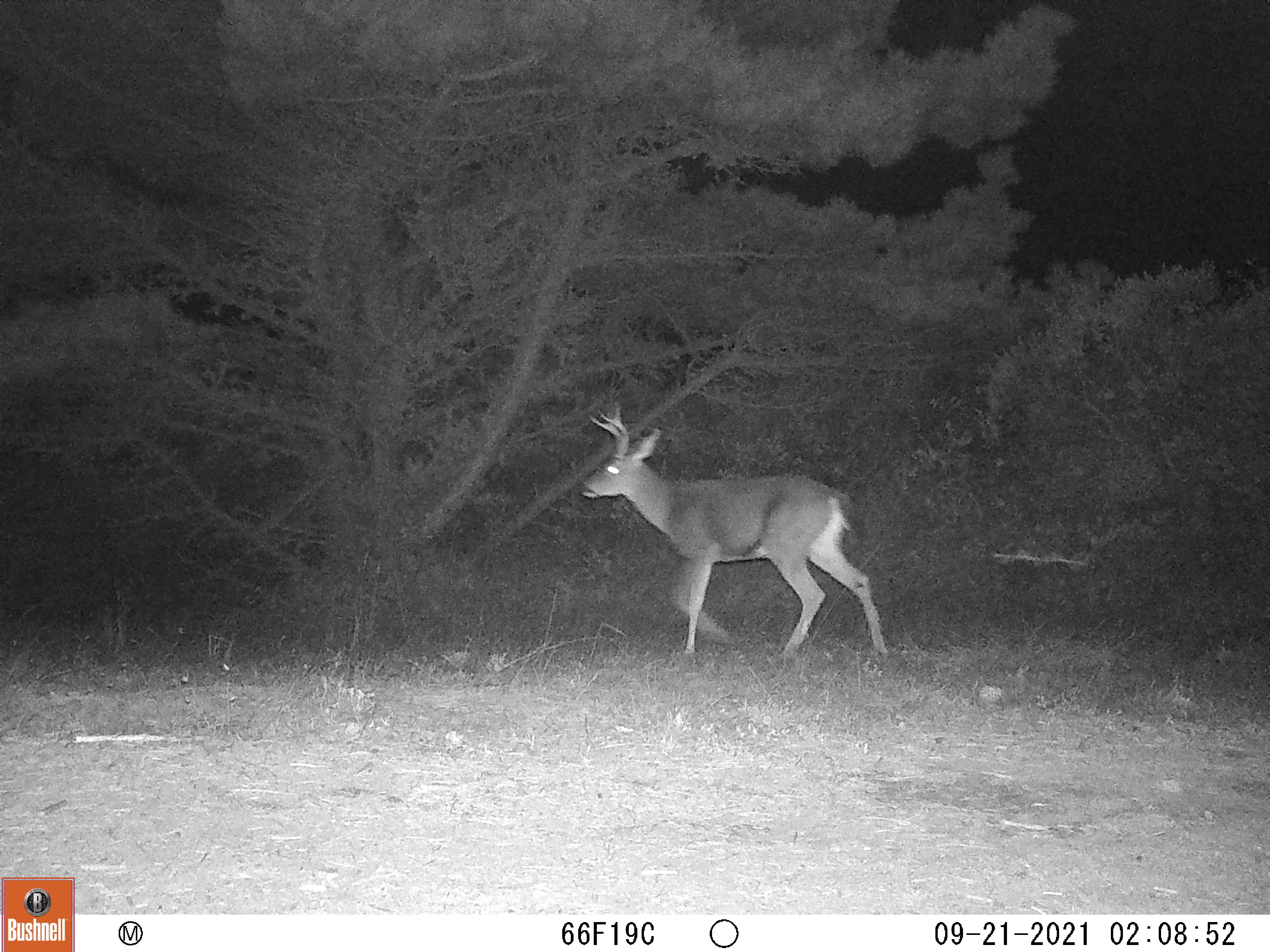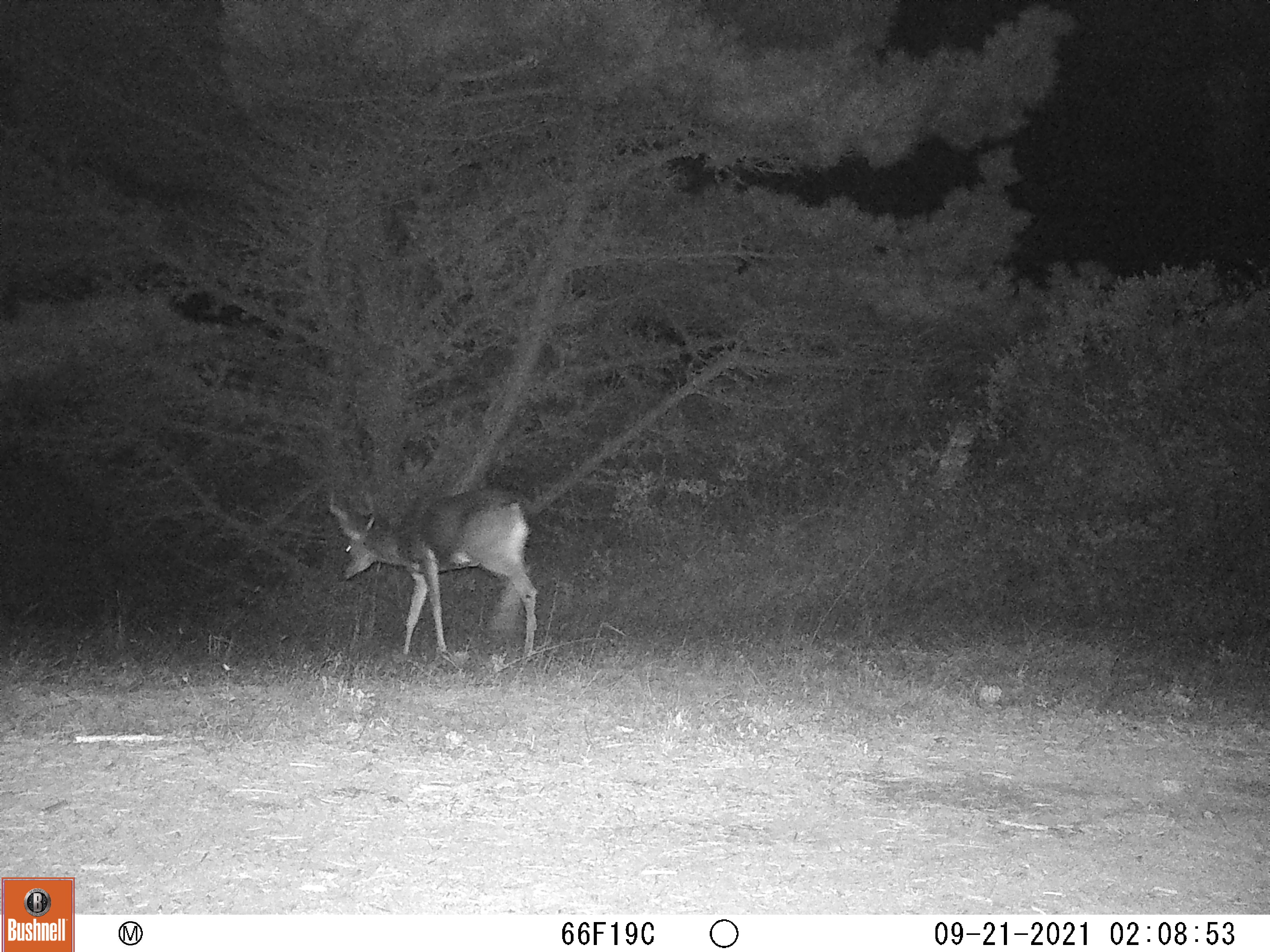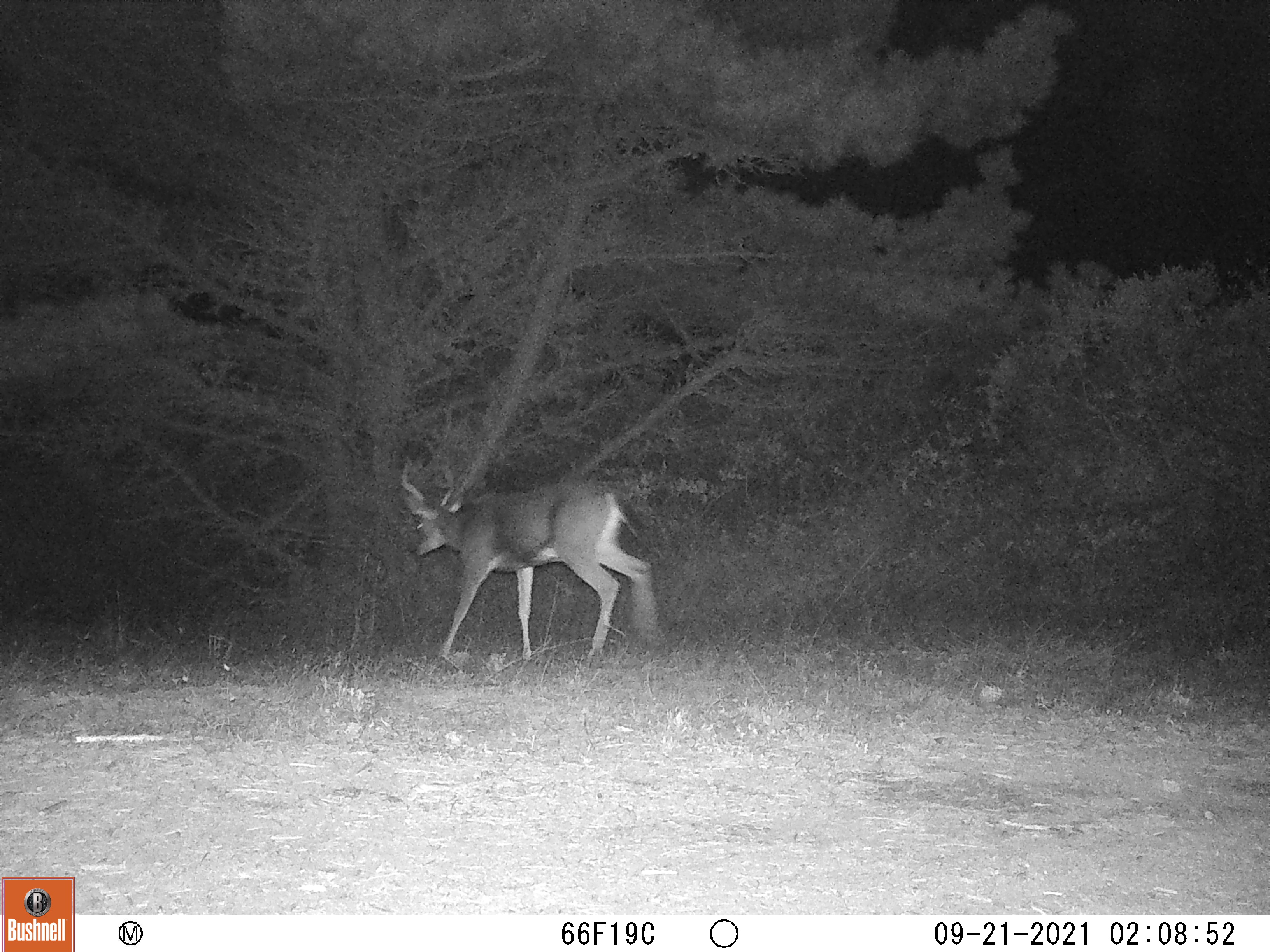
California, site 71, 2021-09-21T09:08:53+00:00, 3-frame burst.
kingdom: Animalia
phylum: Chordata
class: Mammalia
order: Artiodactyla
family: Cervidae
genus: Odocoileus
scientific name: Odocoileus hemionus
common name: mule deer